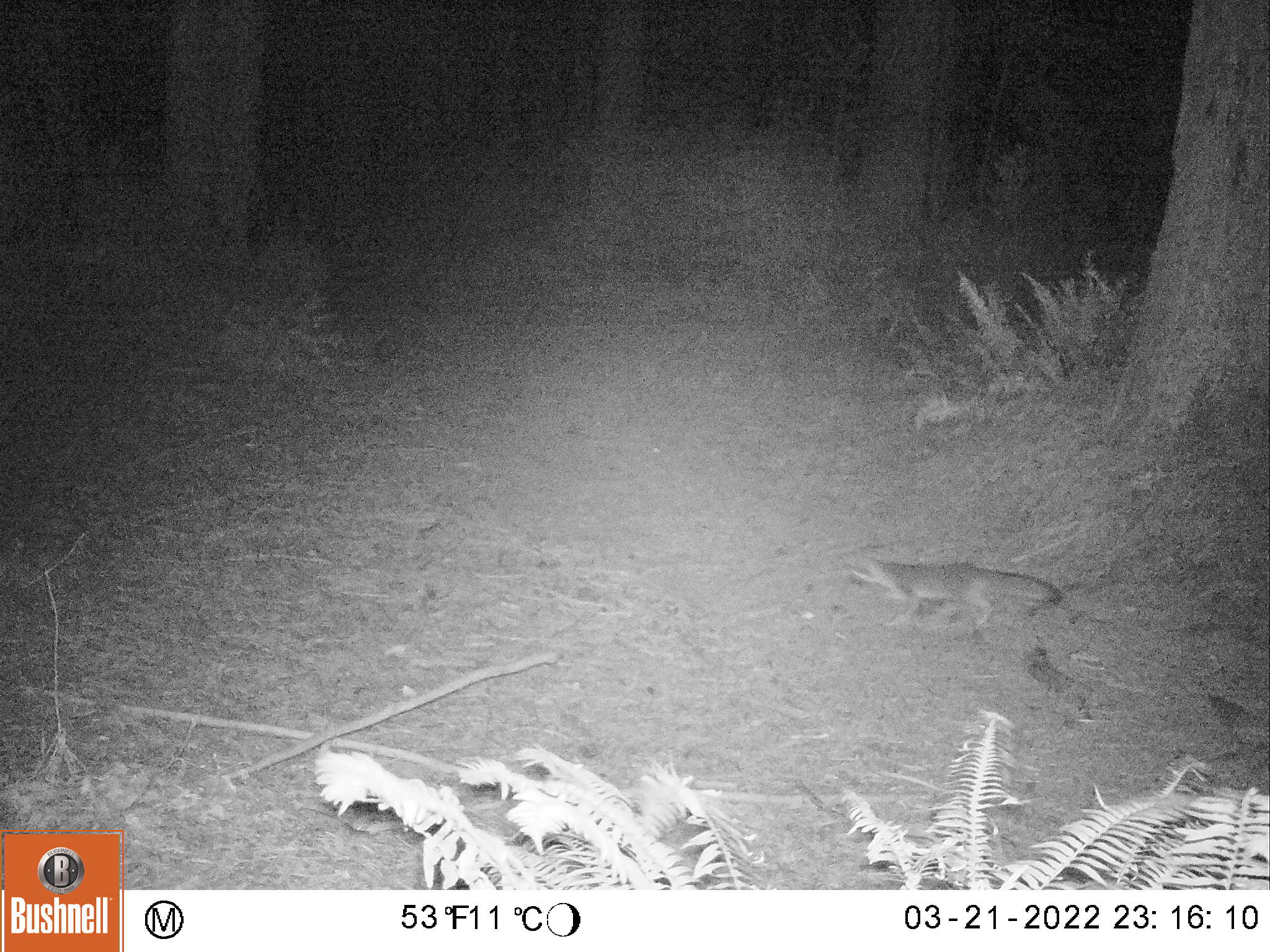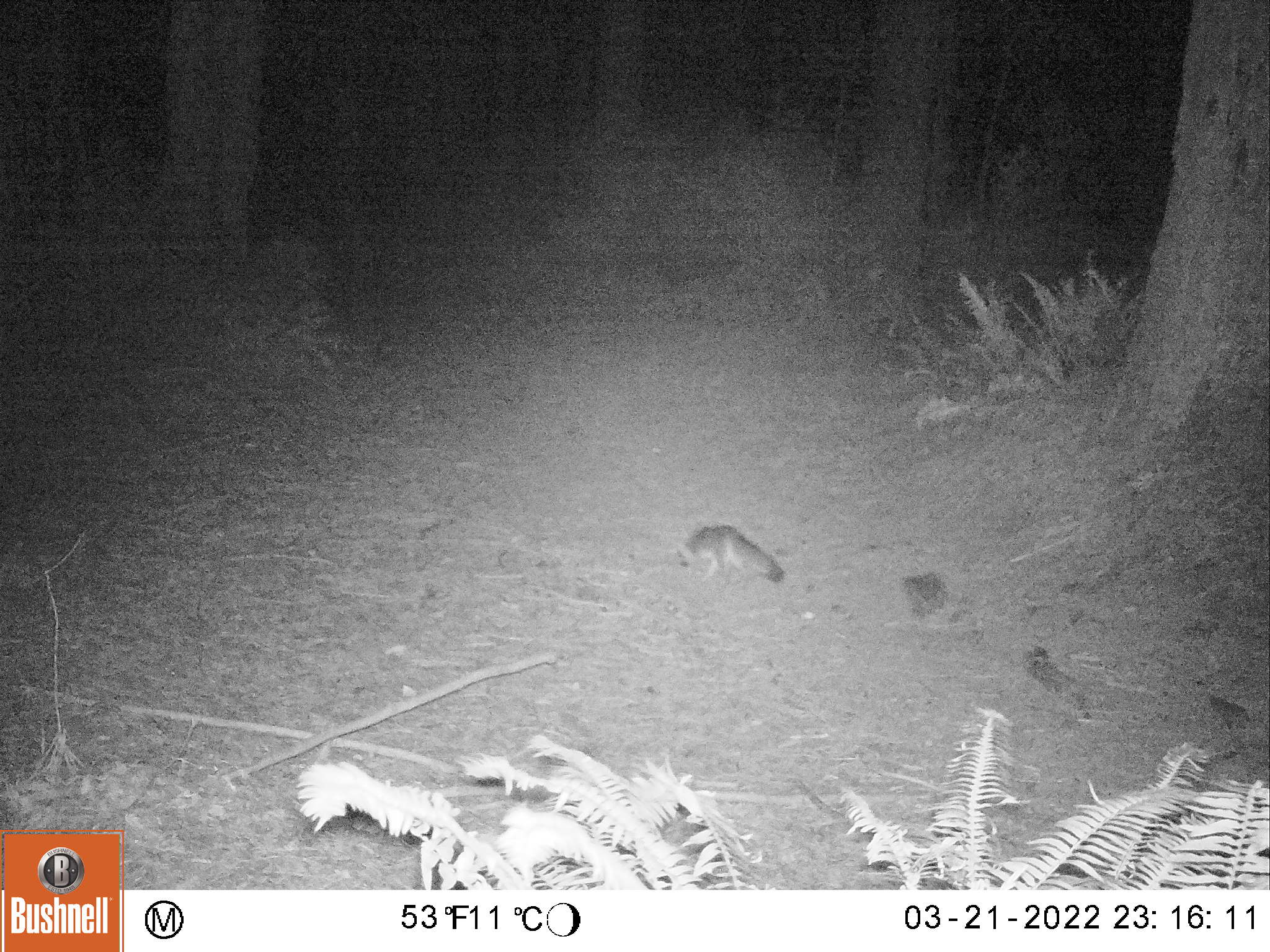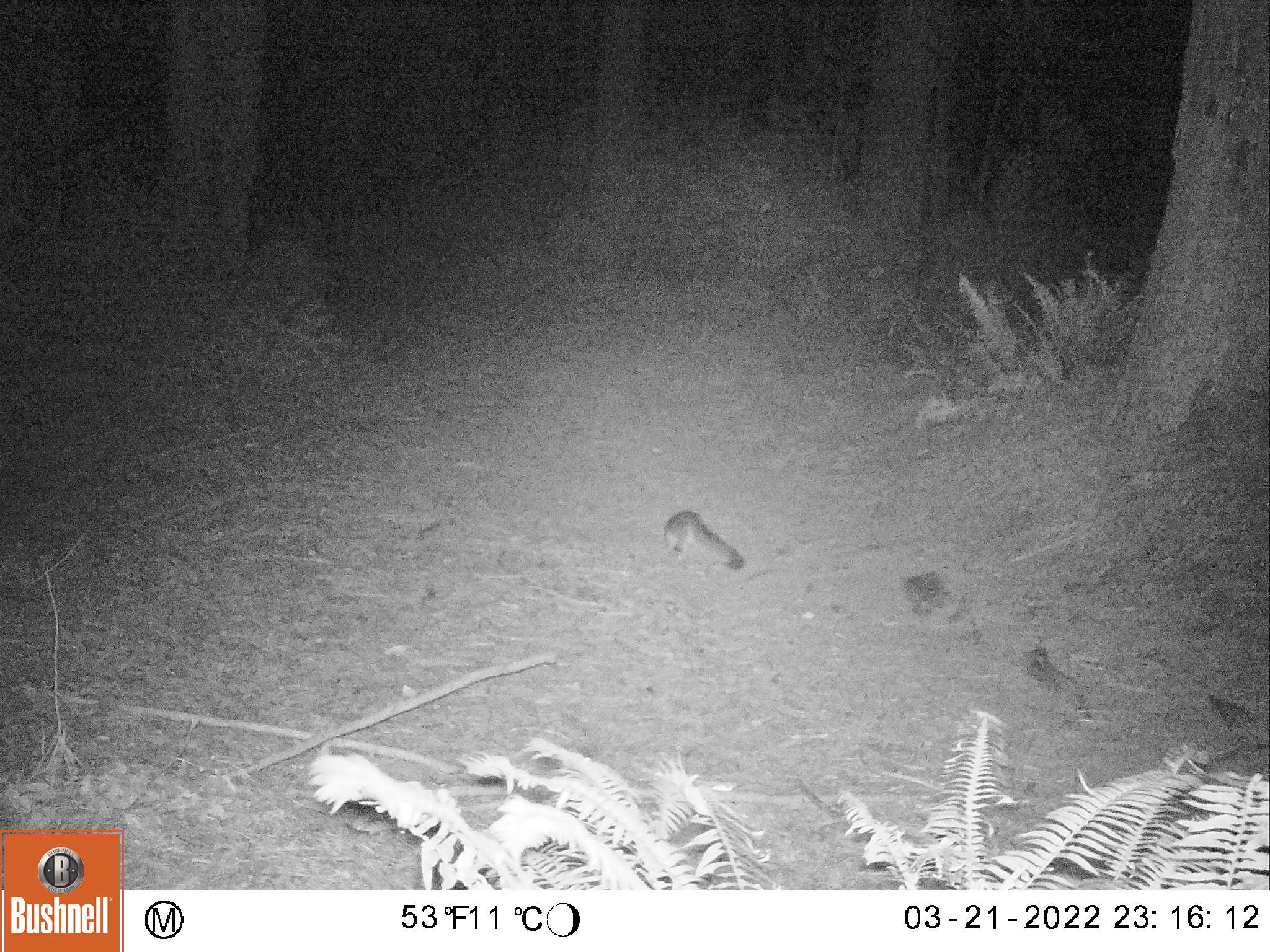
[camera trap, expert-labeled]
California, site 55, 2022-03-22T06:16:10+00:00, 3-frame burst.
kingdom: Animalia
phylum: Chordata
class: Mammalia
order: Carnivora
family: Canidae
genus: Urocyon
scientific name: Urocyon cinereoargenteus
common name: gray fox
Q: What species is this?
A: Gray fox (Urocyon cinereoargenteus).